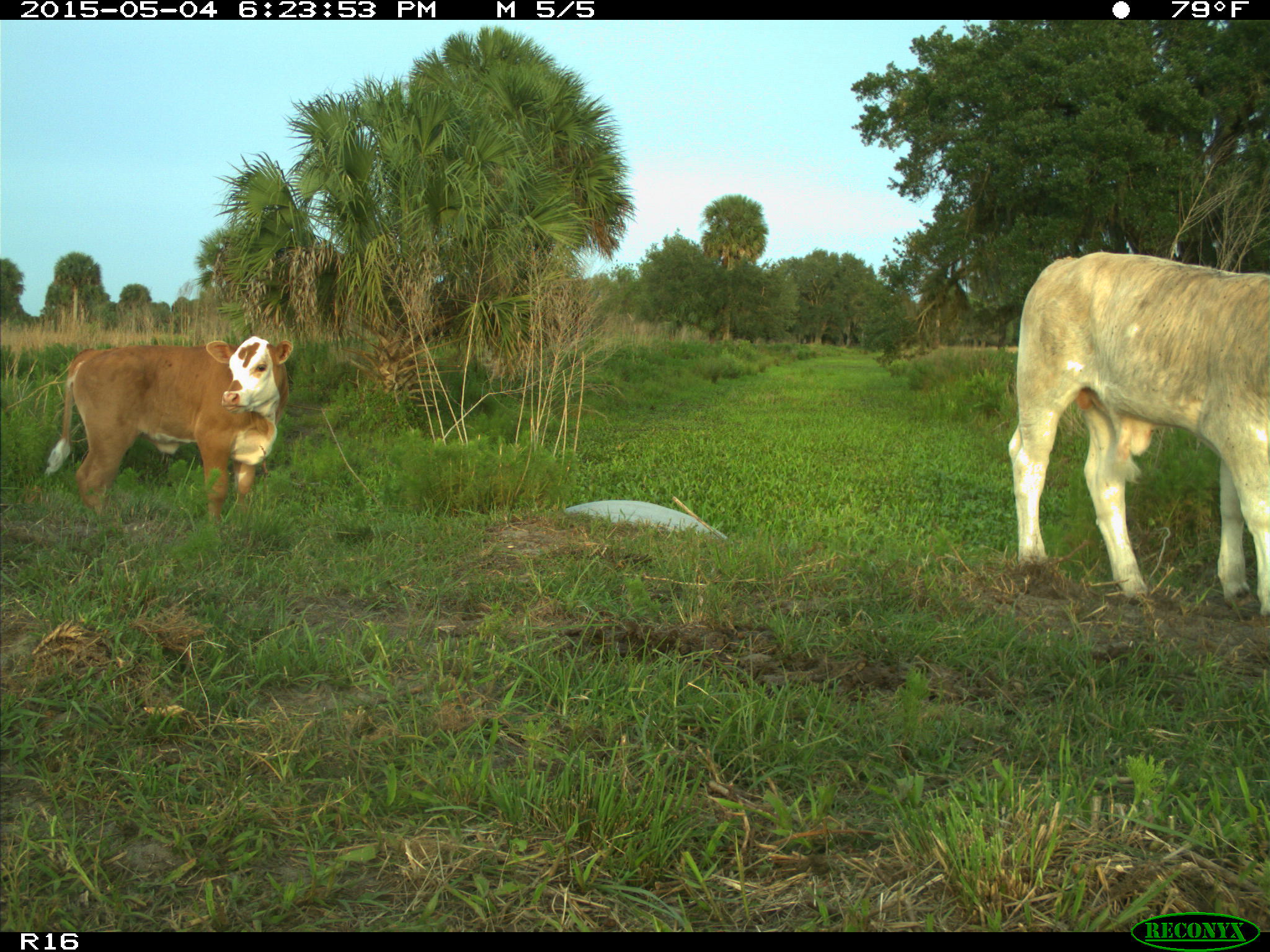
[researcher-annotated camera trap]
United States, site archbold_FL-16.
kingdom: Animalia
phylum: Chordata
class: Mammalia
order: Artiodactyla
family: Bovidae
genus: Bos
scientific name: Bos taurus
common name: domestic cow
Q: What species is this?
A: Bos taurus (domestic cow).